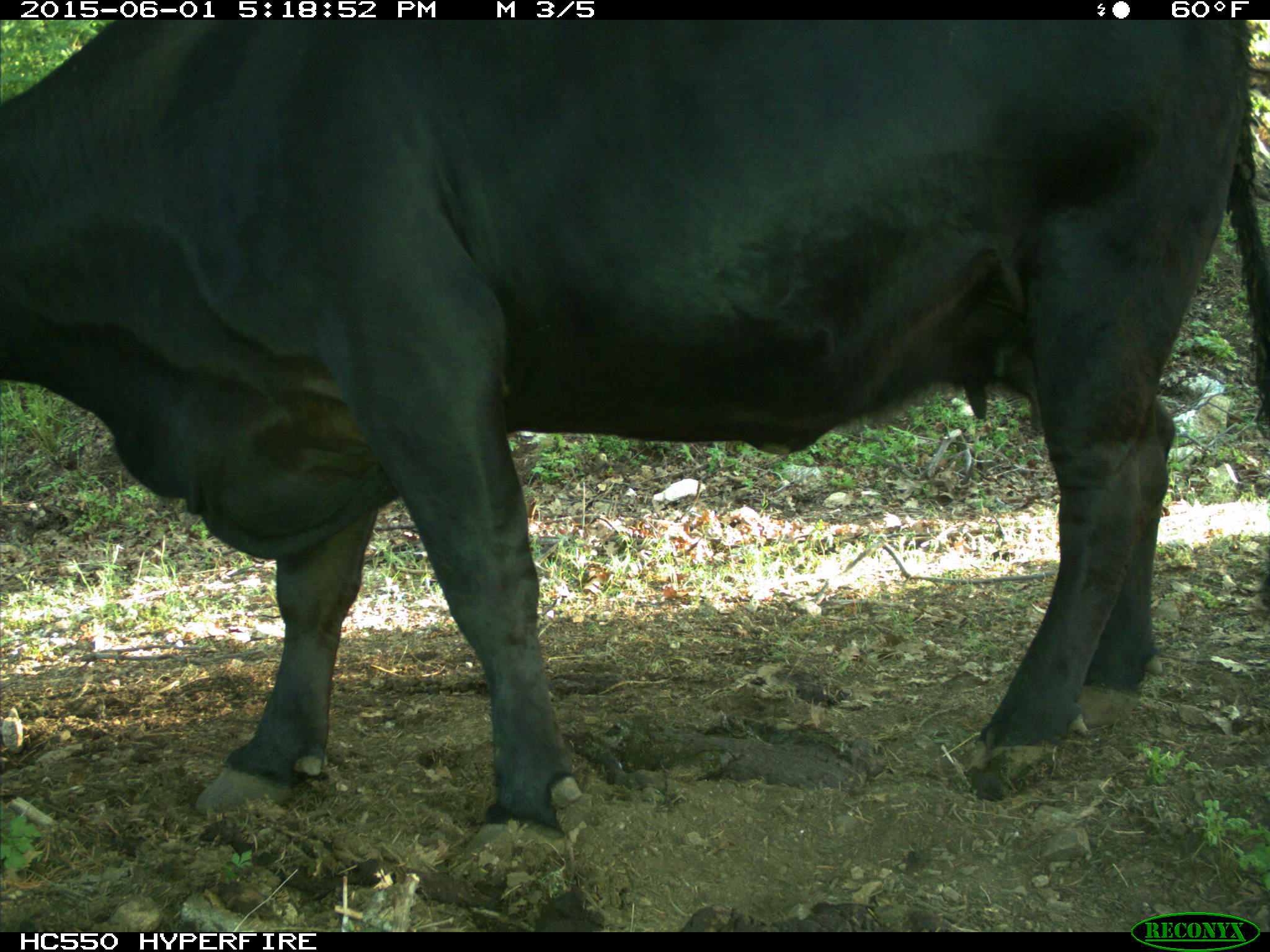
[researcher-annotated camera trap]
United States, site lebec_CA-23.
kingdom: Animalia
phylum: Chordata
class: Mammalia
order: Artiodactyla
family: Bovidae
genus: Bos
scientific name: Bos taurus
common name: domestic cow